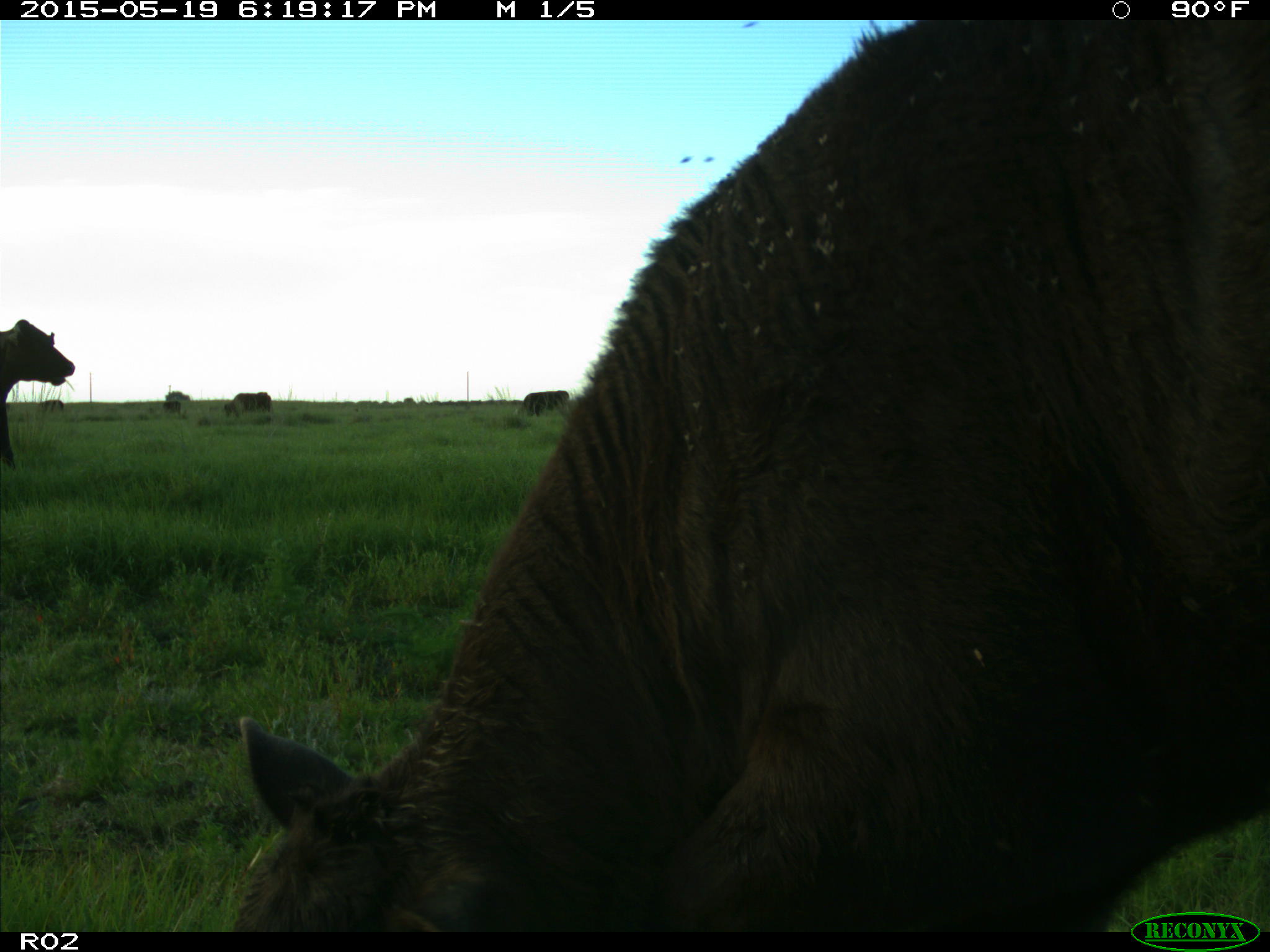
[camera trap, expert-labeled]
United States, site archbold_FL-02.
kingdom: Animalia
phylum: Chordata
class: Mammalia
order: Artiodactyla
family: Bovidae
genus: Bos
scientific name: Bos taurus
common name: domestic cow